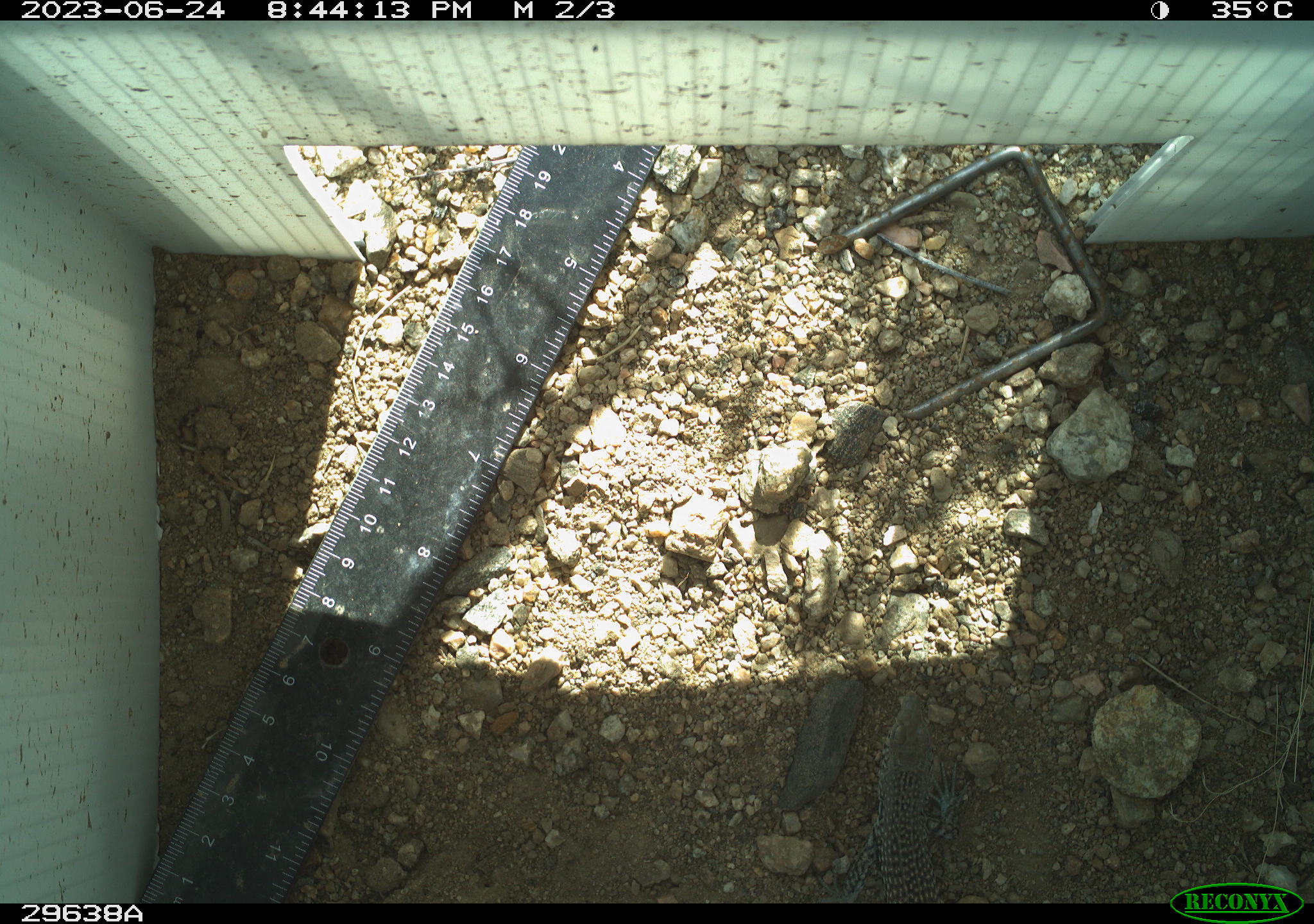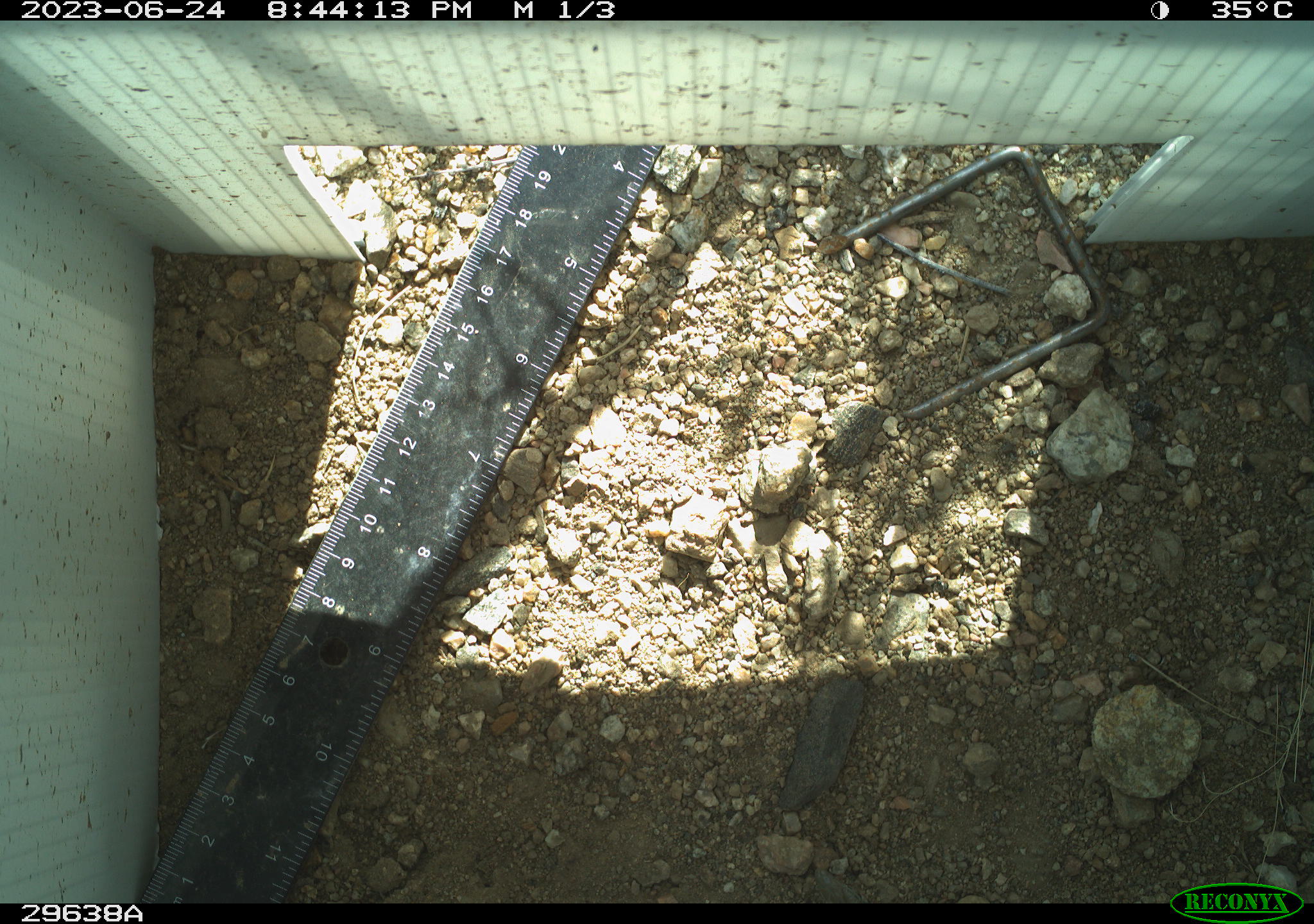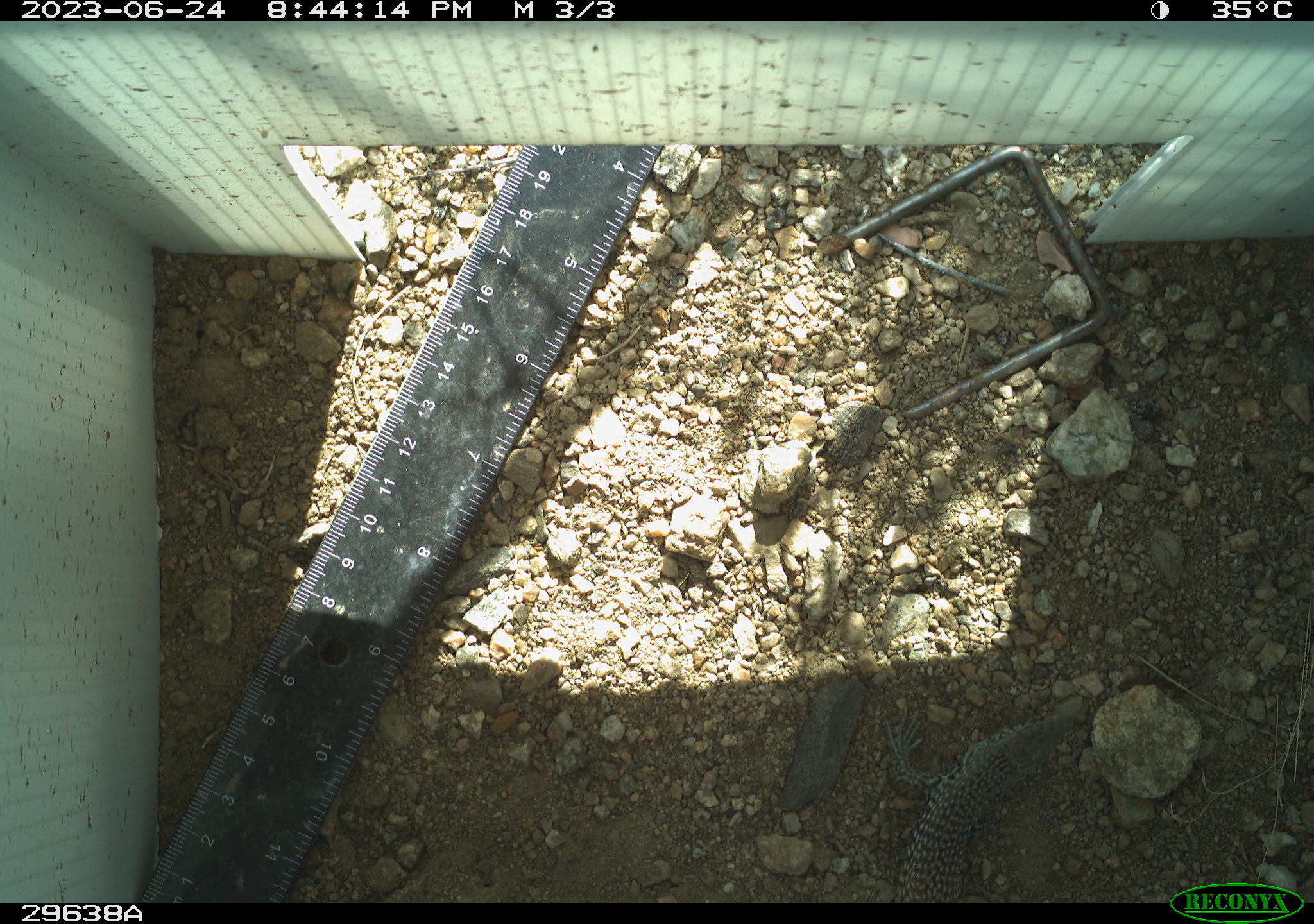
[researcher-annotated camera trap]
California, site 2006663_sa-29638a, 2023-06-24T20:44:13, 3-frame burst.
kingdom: Animalia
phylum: Chordata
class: Reptilia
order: Squamata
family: Teiidae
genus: Aspidoscelis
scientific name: Aspidoscelis tigris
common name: western whiptail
Western whiptail (Aspidoscelis tigris).